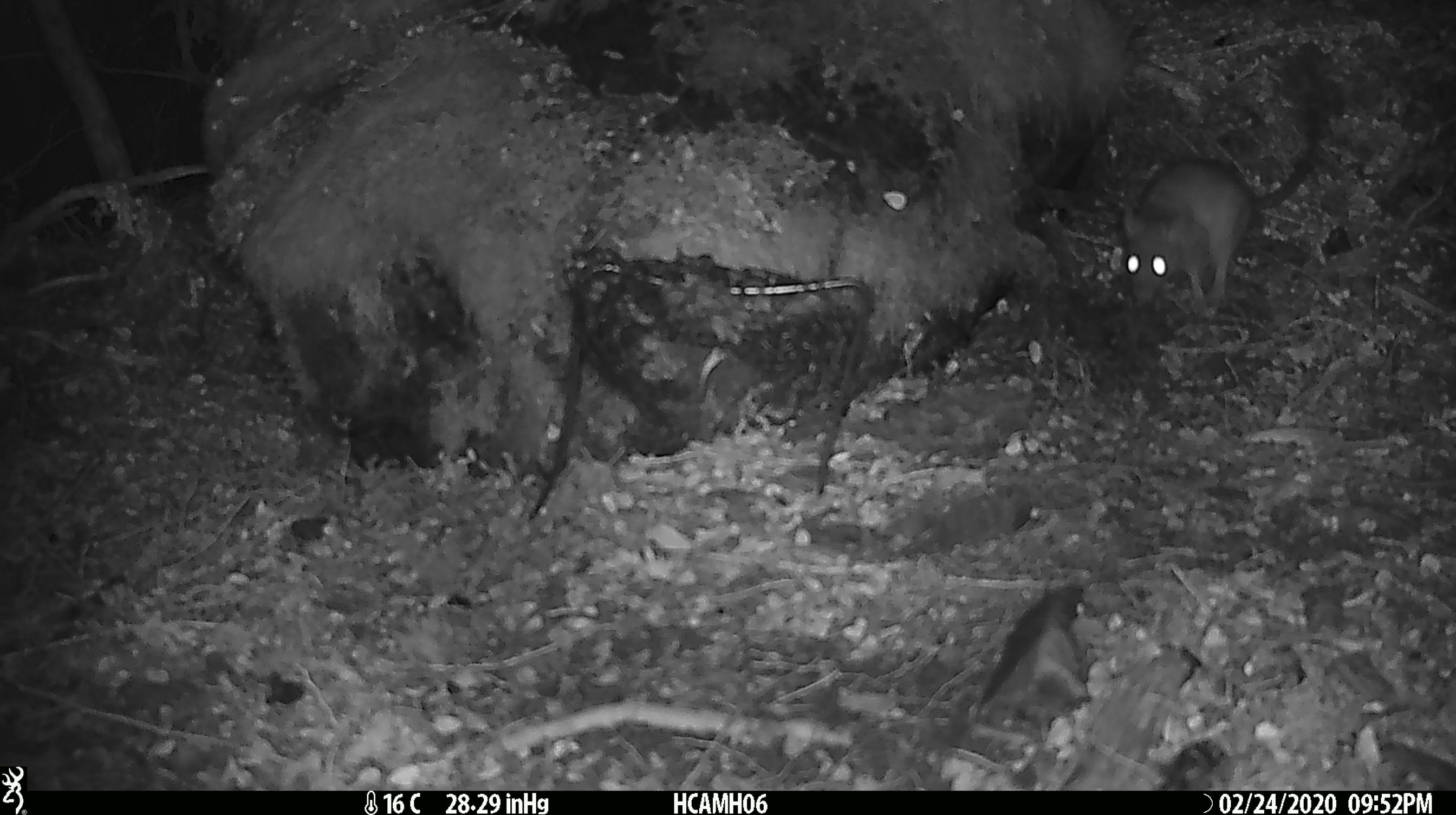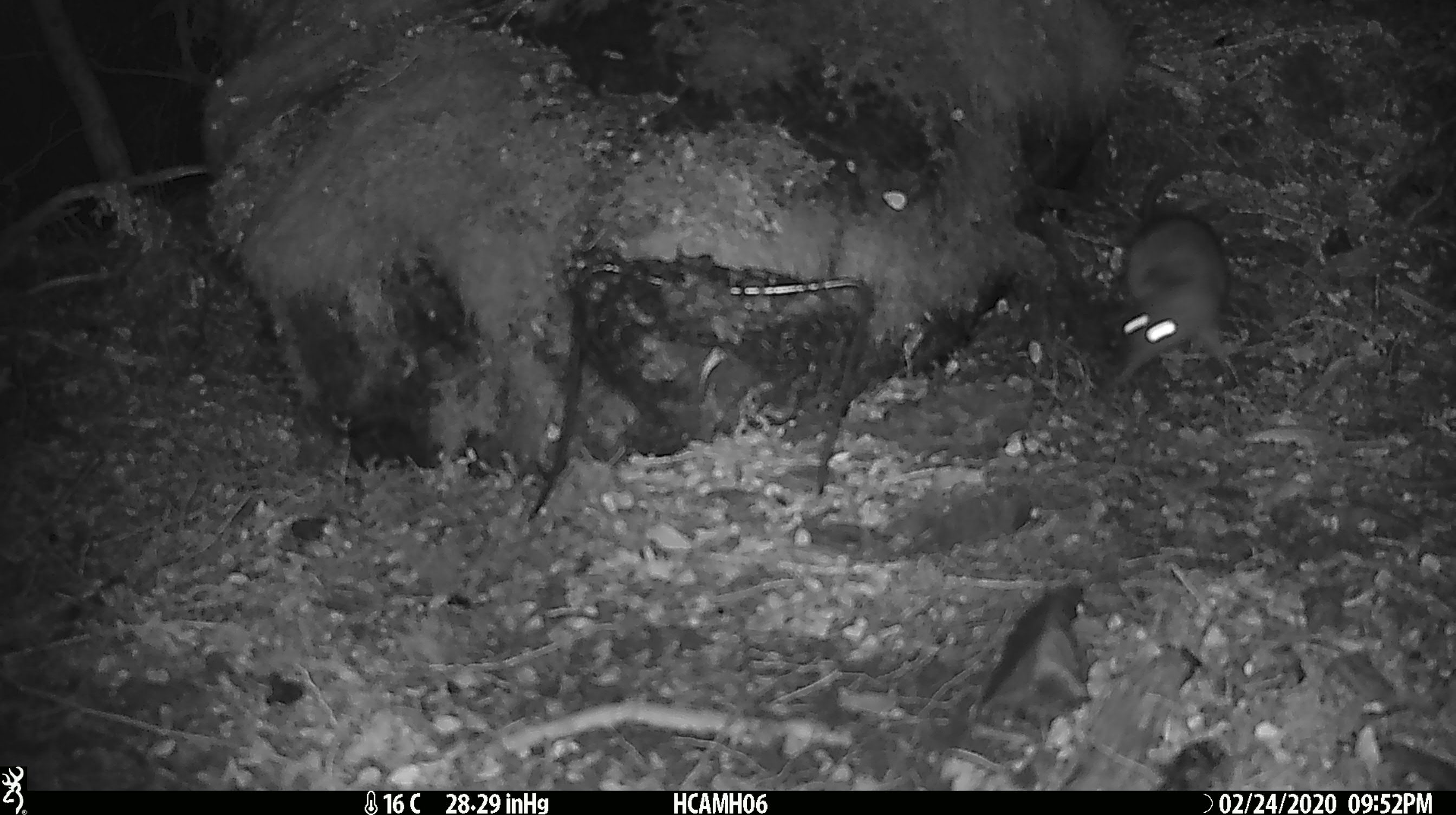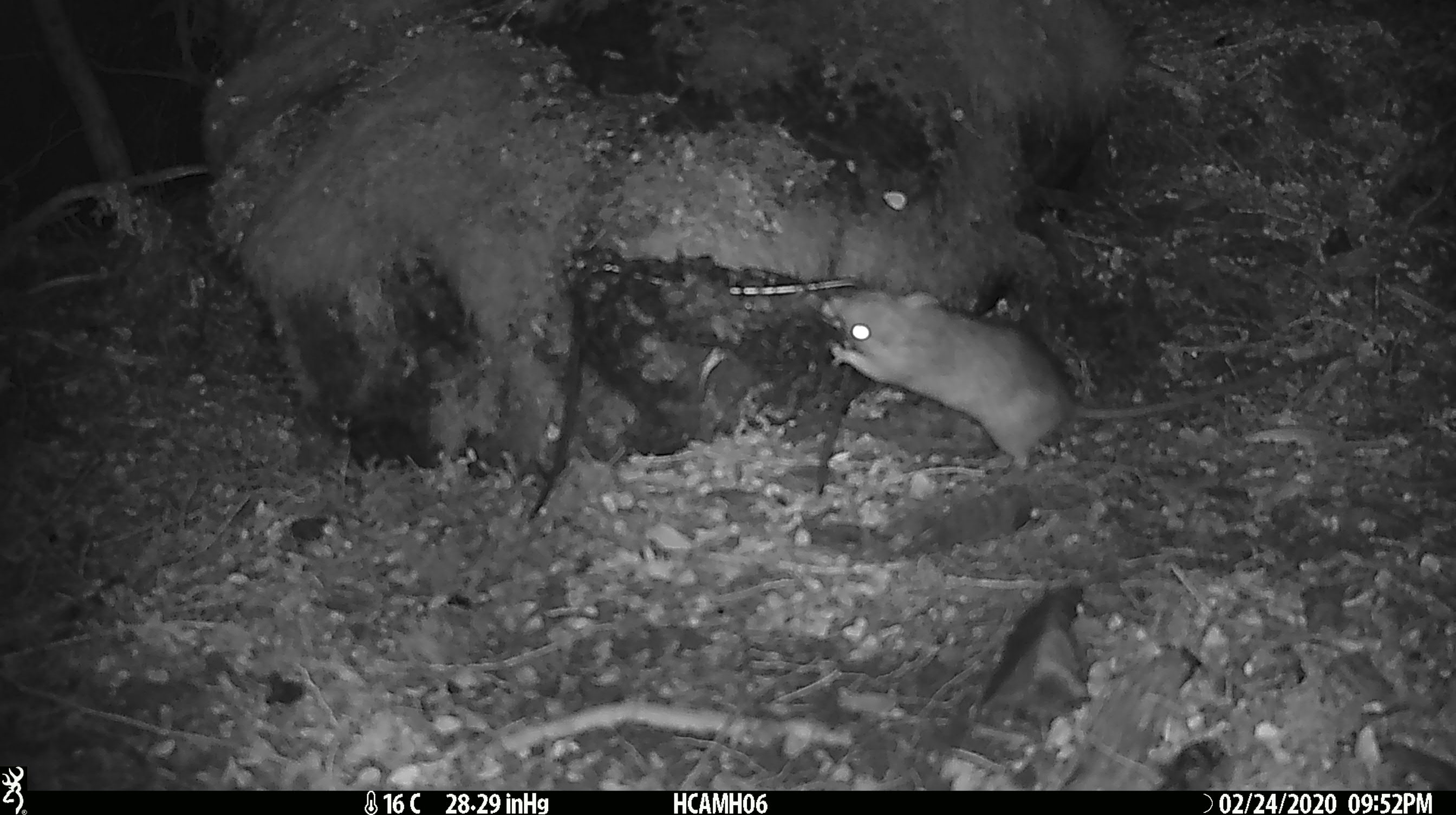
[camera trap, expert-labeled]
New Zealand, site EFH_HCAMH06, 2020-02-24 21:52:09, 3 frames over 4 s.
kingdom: Animalia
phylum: Chordata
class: Mammalia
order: Rodentia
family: Muridae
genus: Rattus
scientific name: Rattus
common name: rat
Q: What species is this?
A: Rat (Rattus).